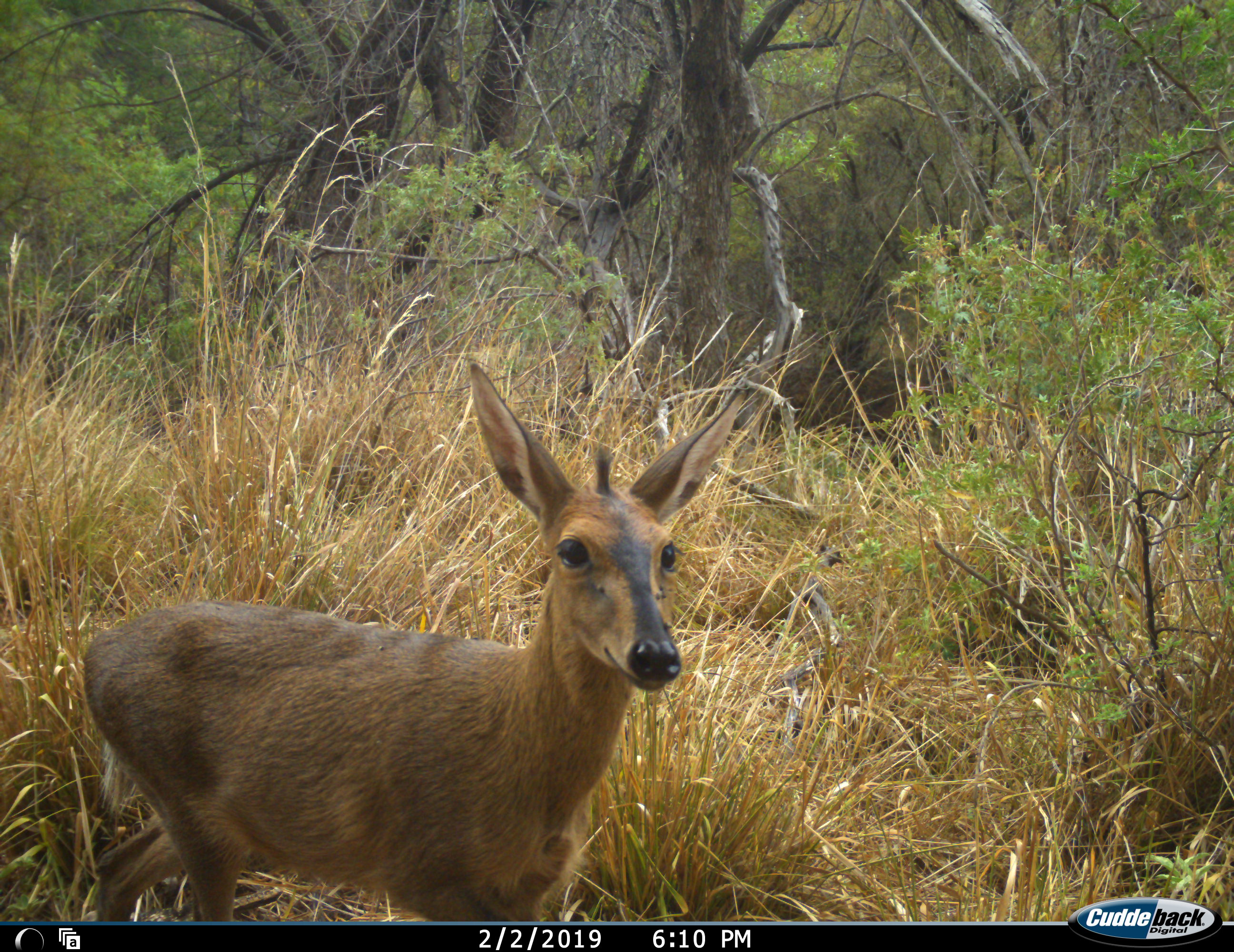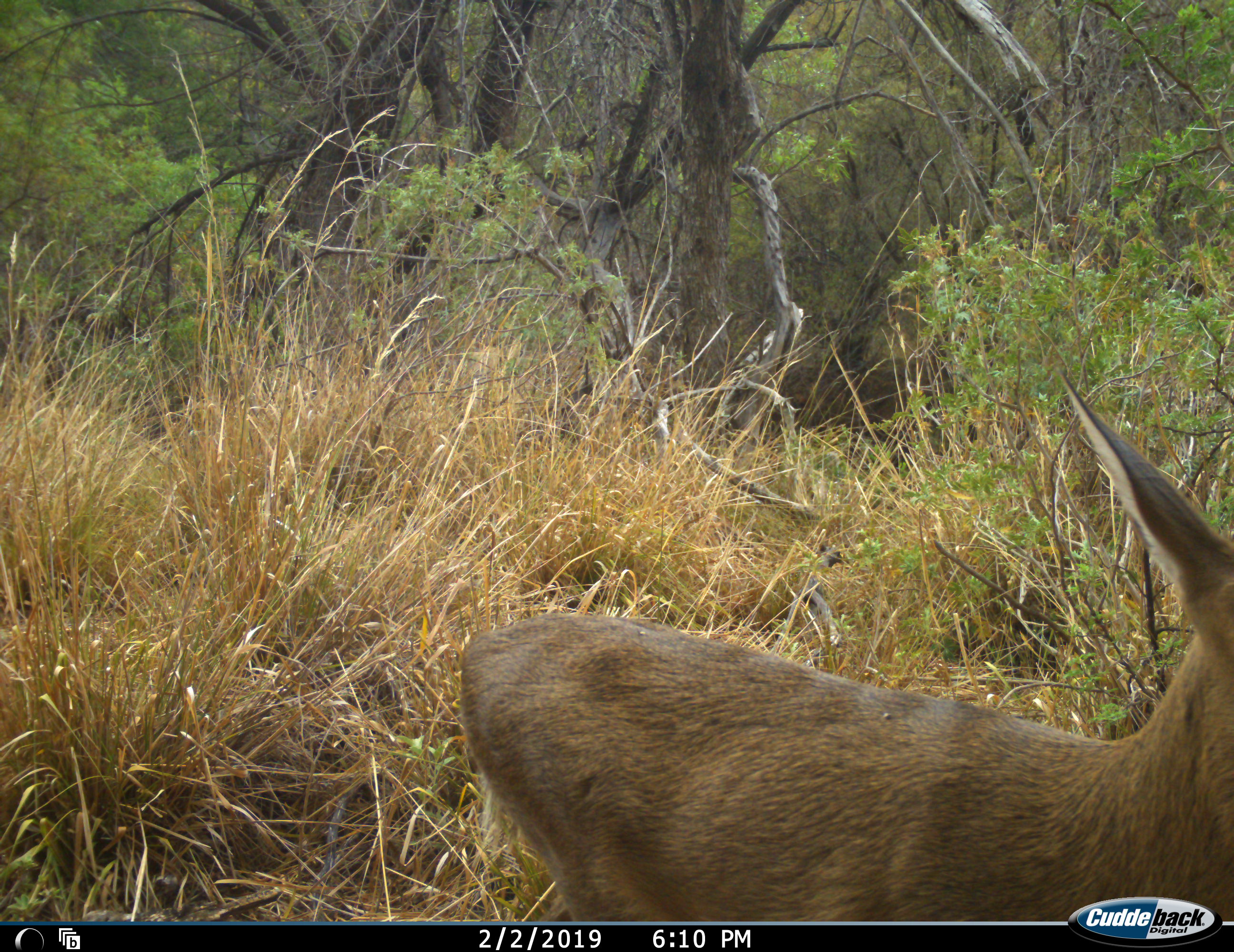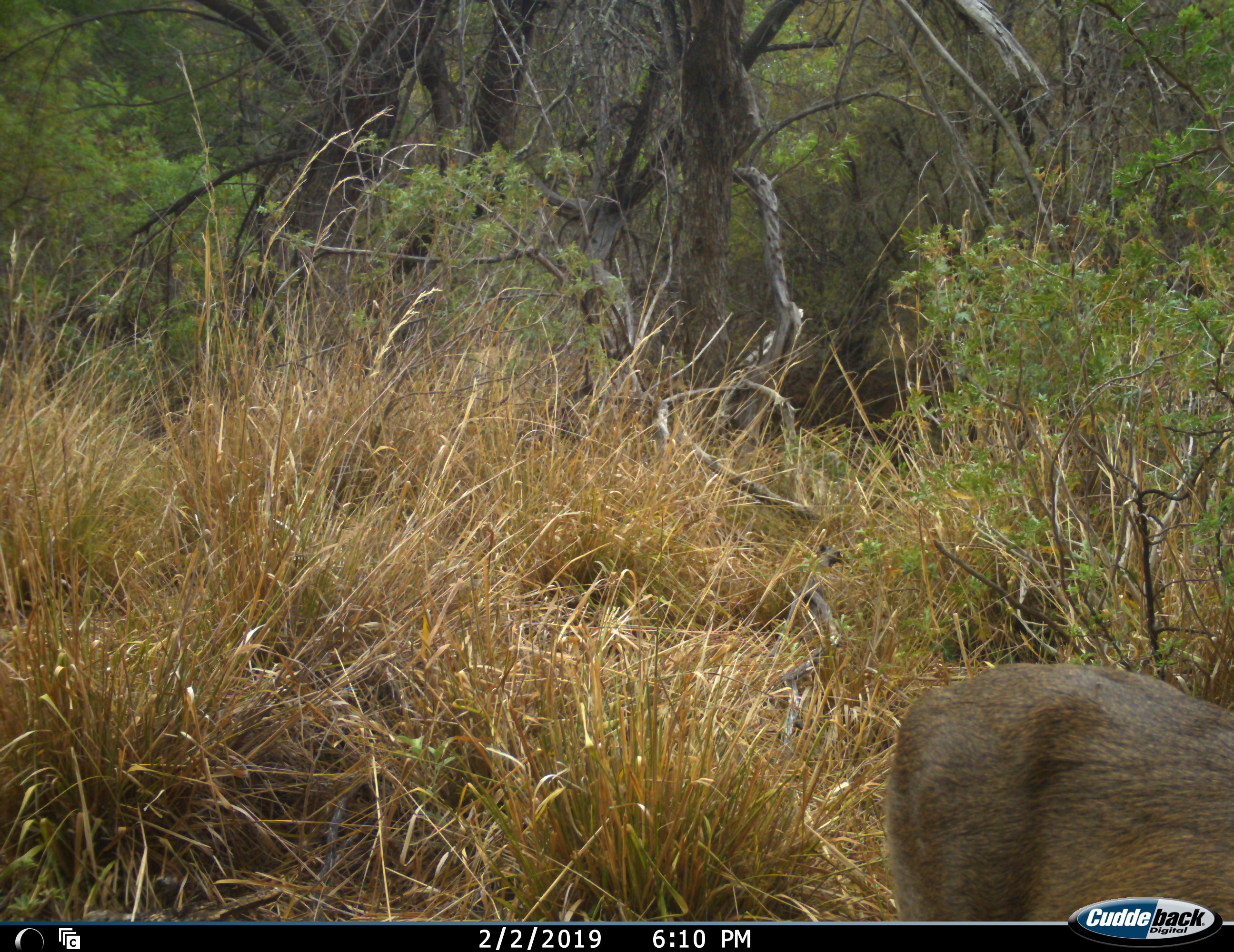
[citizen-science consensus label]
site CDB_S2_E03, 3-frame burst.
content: unidentified animal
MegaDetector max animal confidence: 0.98